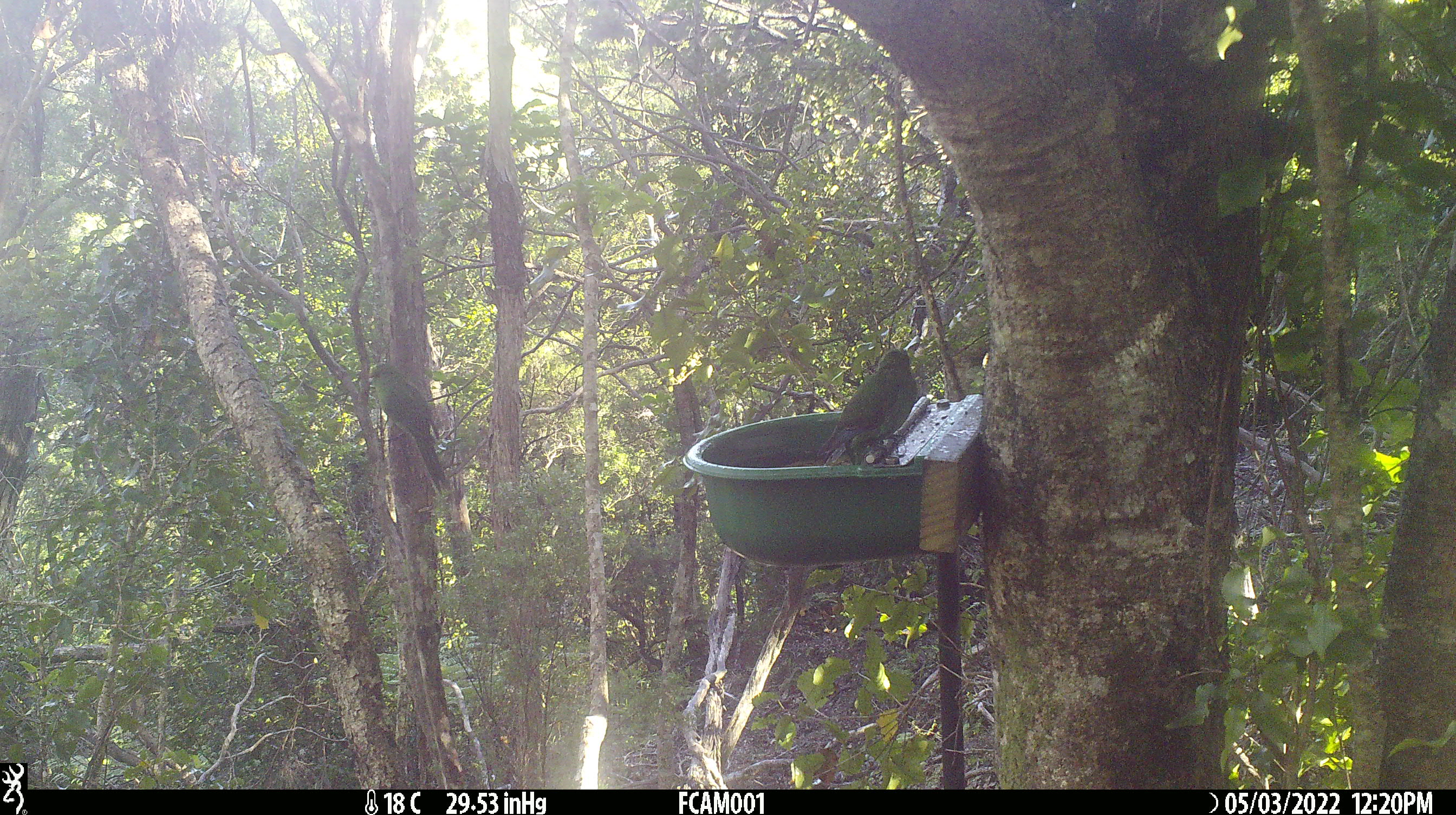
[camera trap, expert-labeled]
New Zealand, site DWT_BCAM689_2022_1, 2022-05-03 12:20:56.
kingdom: Animalia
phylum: Chordata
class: Aves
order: Psittaciformes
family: Psittaculidae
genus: Cyanoramphus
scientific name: Cyanoramphus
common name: parakeet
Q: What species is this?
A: Parakeet (Cyanoramphus).